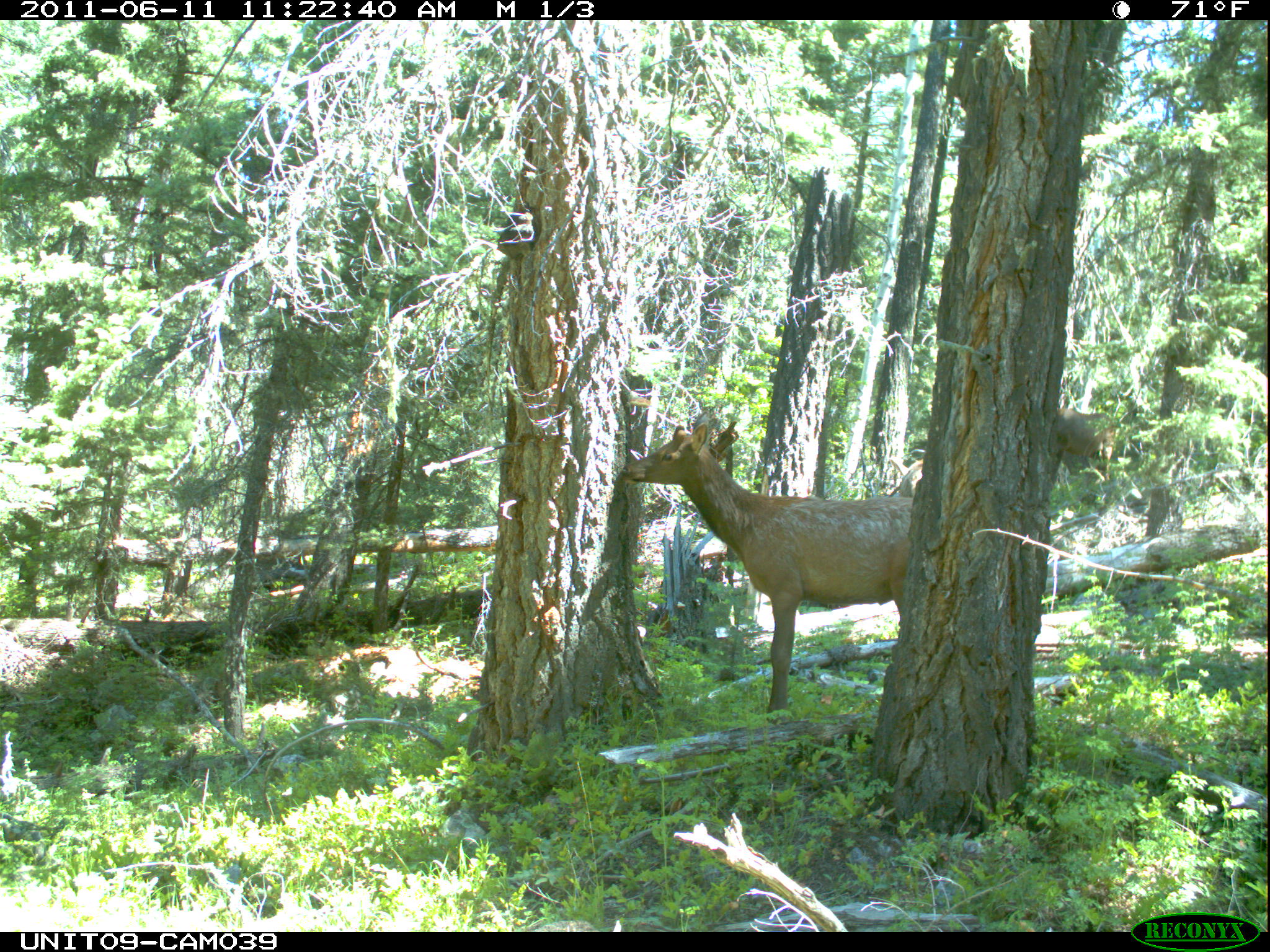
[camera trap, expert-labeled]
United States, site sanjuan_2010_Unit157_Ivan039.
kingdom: Animalia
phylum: Chordata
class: Mammalia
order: Artiodactyla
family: Cervidae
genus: Cervus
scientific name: Cervus elaphus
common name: red deer